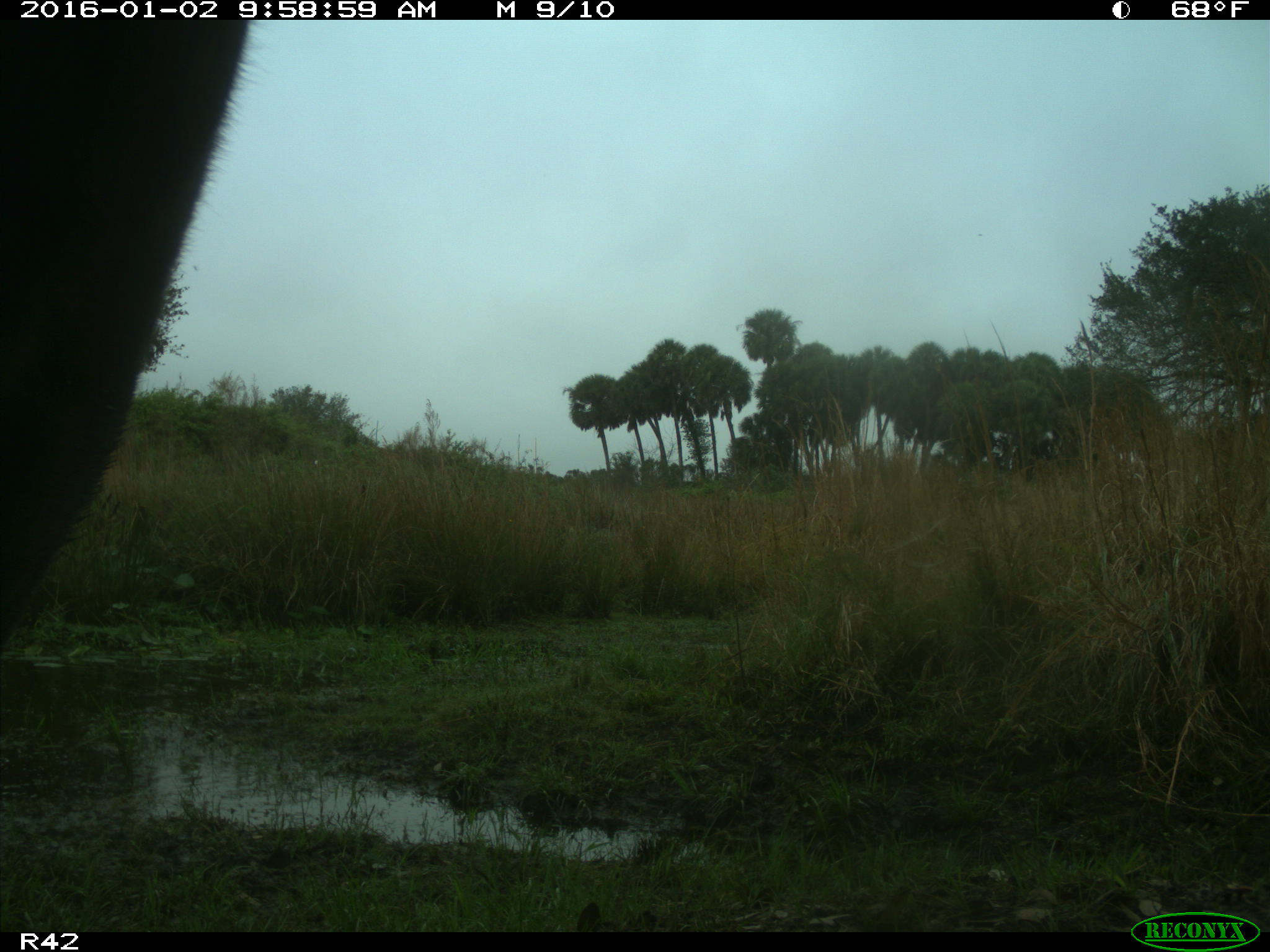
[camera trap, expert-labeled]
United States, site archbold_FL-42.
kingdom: Animalia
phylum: Chordata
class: Mammalia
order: Artiodactyla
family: Bovidae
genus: Bos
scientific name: Bos taurus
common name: domestic cow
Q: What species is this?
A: Bos taurus (domestic cow).